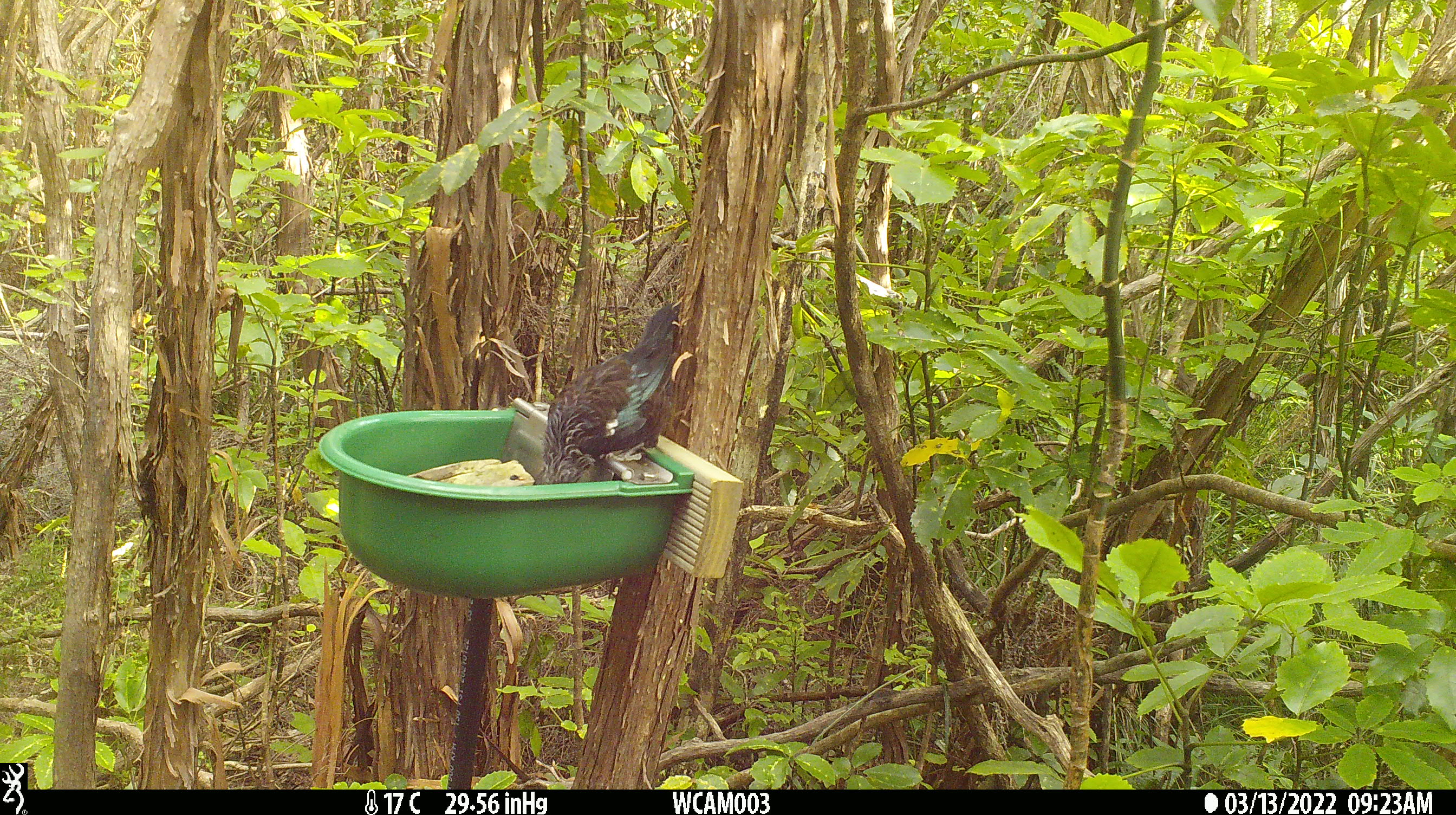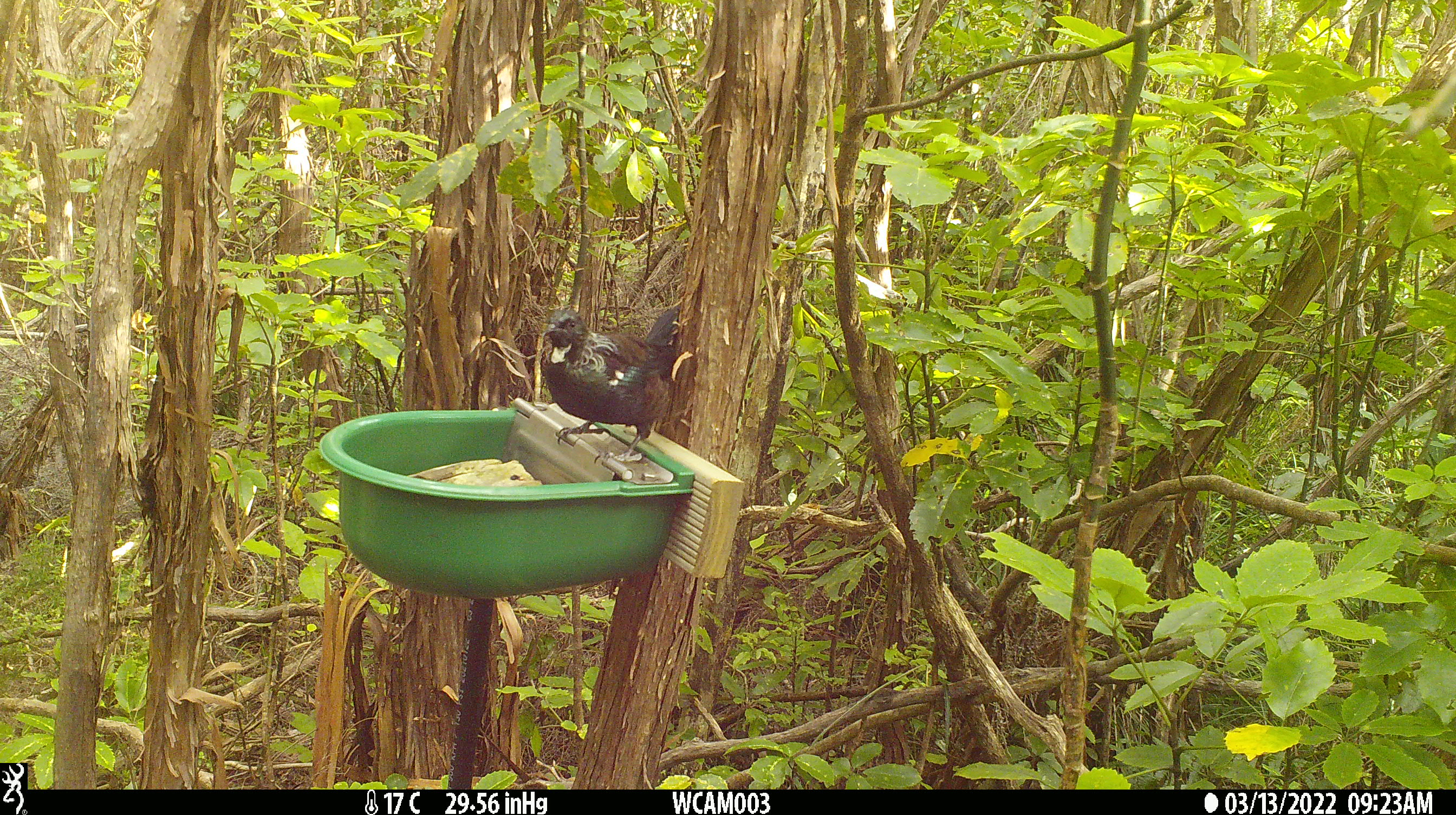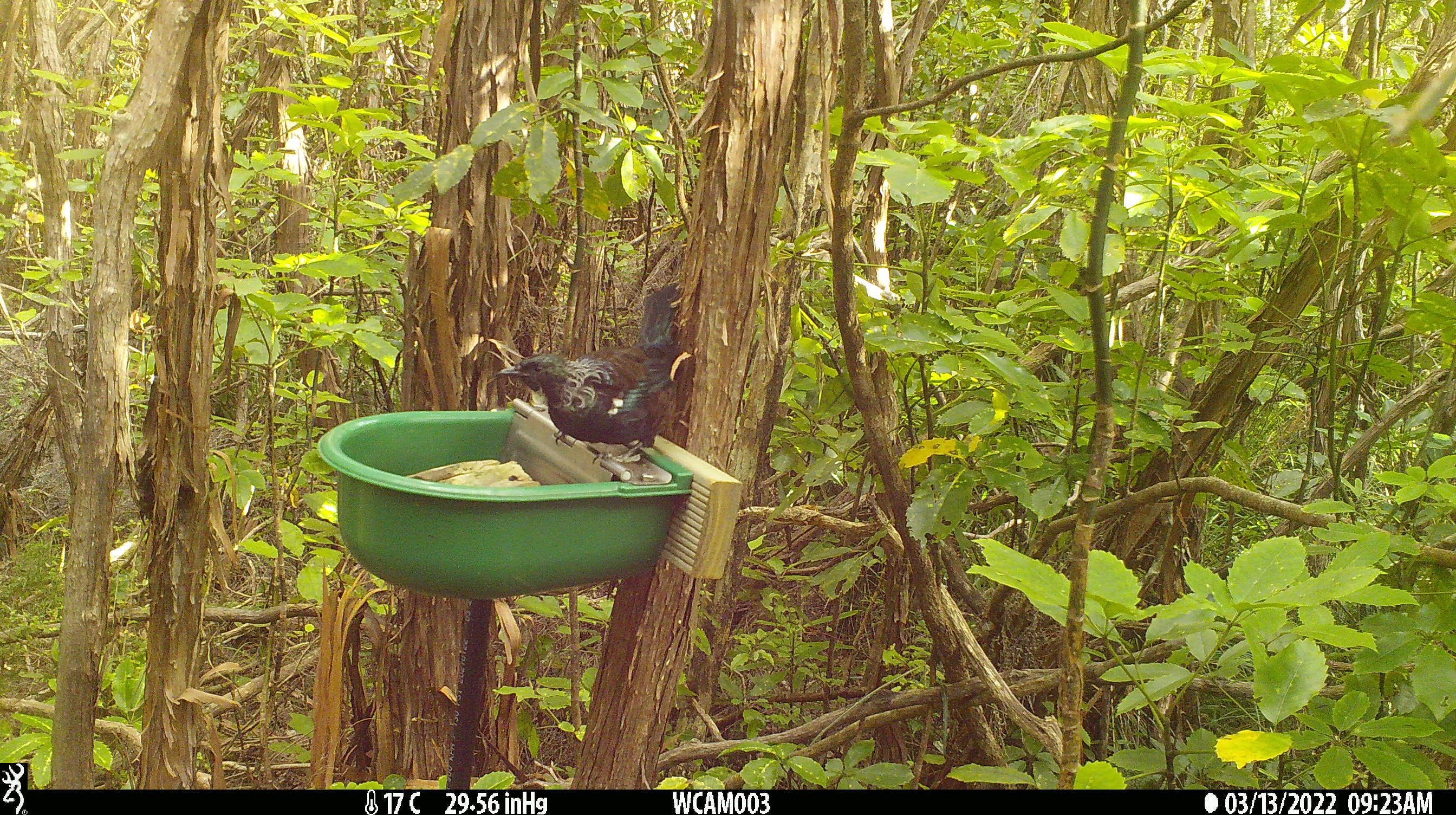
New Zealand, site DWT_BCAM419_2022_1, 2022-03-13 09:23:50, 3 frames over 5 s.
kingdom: Animalia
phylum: Chordata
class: Aves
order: Passeriformes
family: Meliphagidae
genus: Prosthemadera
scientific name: Prosthemadera novaeseelandiae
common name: tui